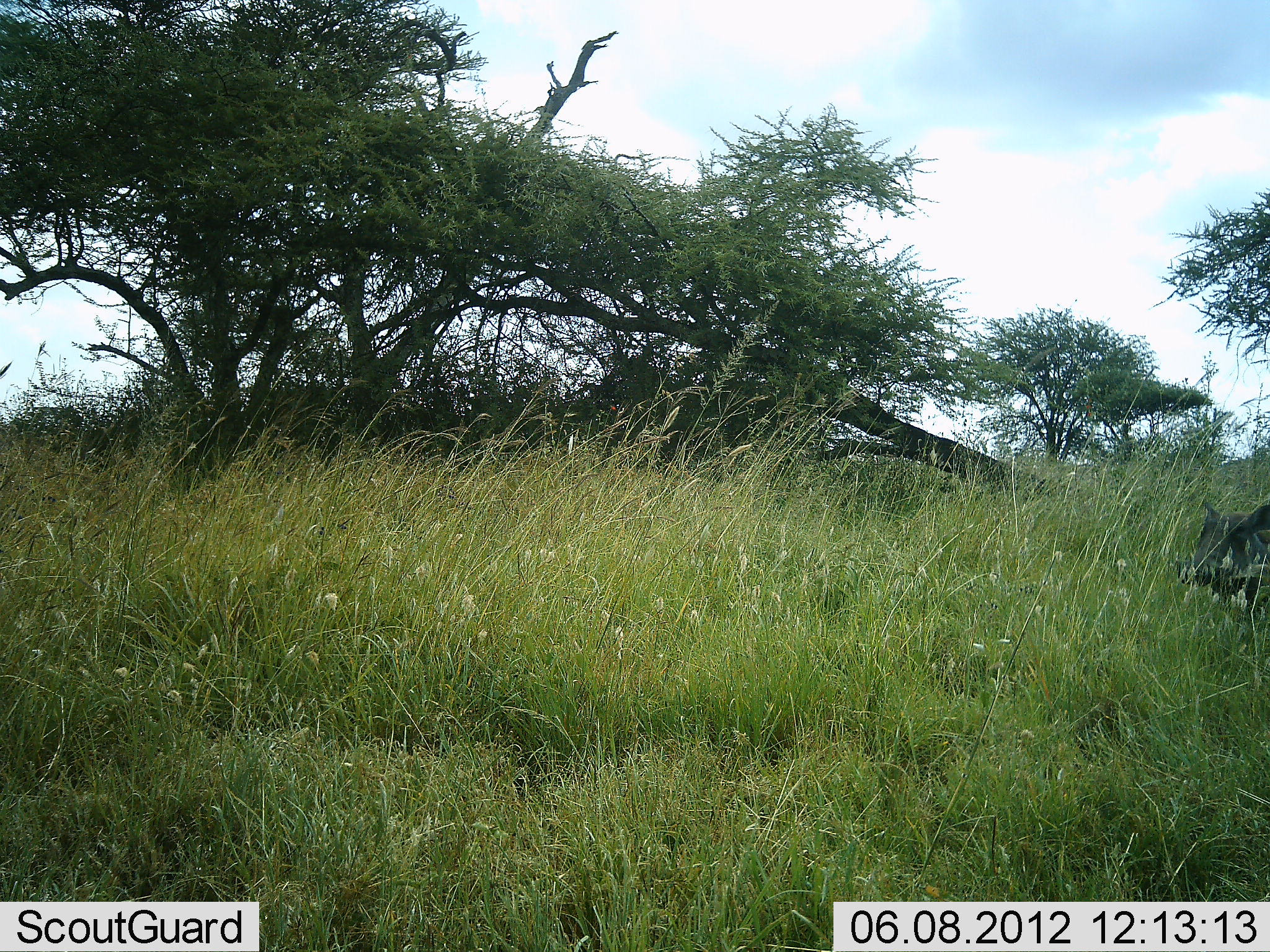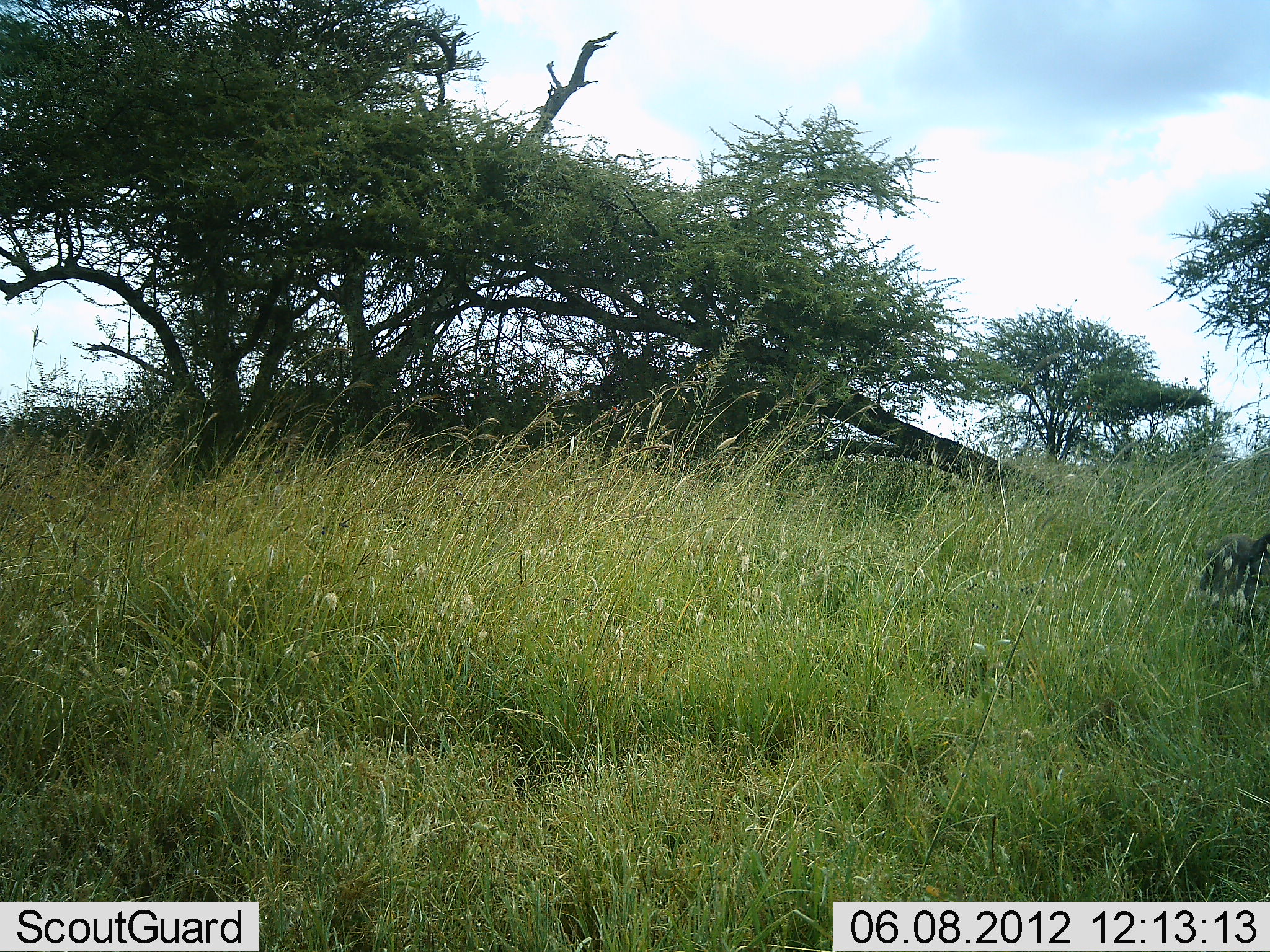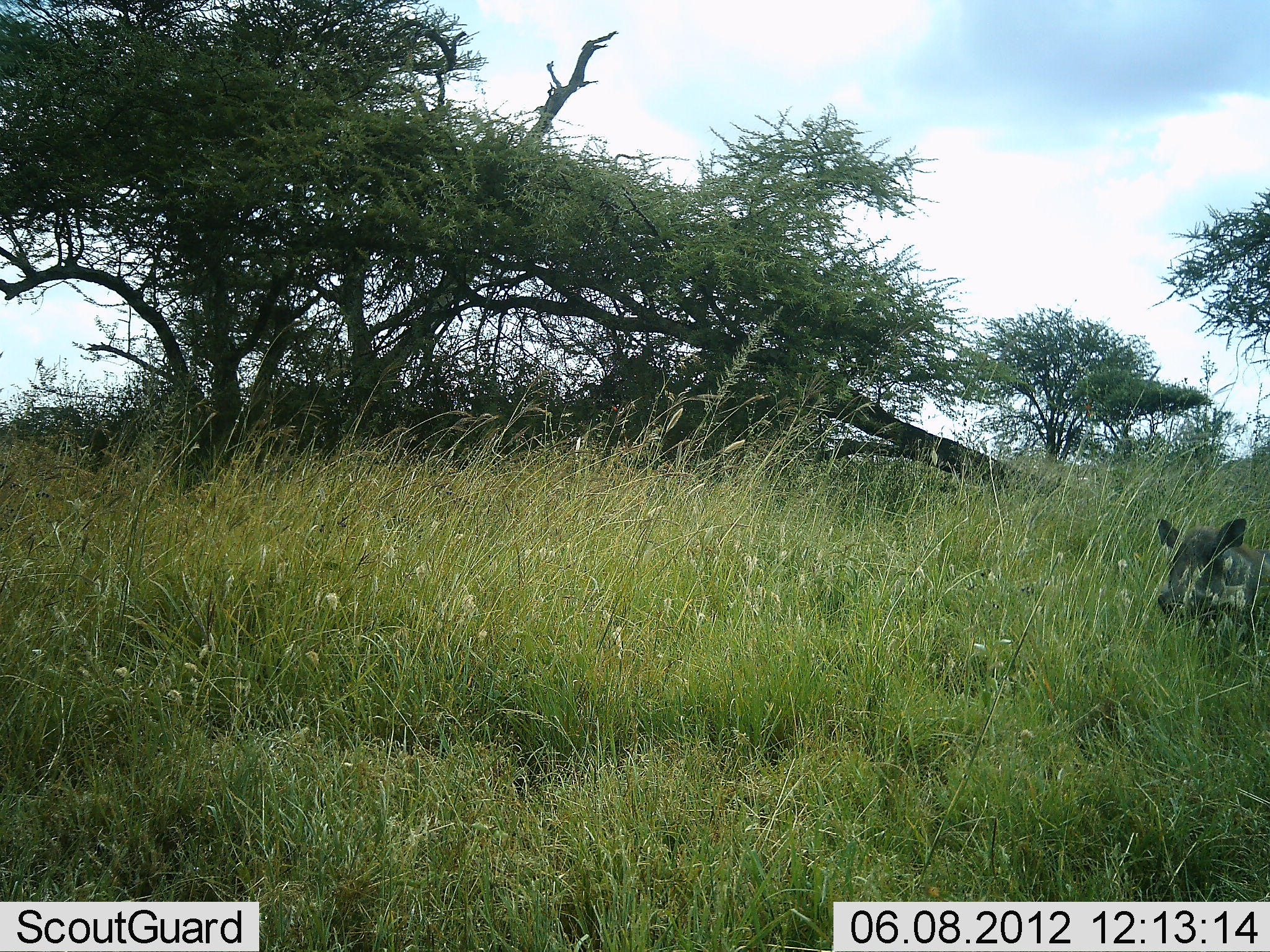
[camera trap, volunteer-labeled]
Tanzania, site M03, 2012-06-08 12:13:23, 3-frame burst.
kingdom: Animalia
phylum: Chordata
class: Mammalia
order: Artiodactyla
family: Suidae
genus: Phacochoerus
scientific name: Phacochoerus africanus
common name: warthog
Warthog (Phacochoerus africanus), count 1. Behavior (volunteer vote fractions): standing 10%, resting 0%, moving 90%, interacting 0%. Young present (vote fraction): 0%. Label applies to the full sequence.